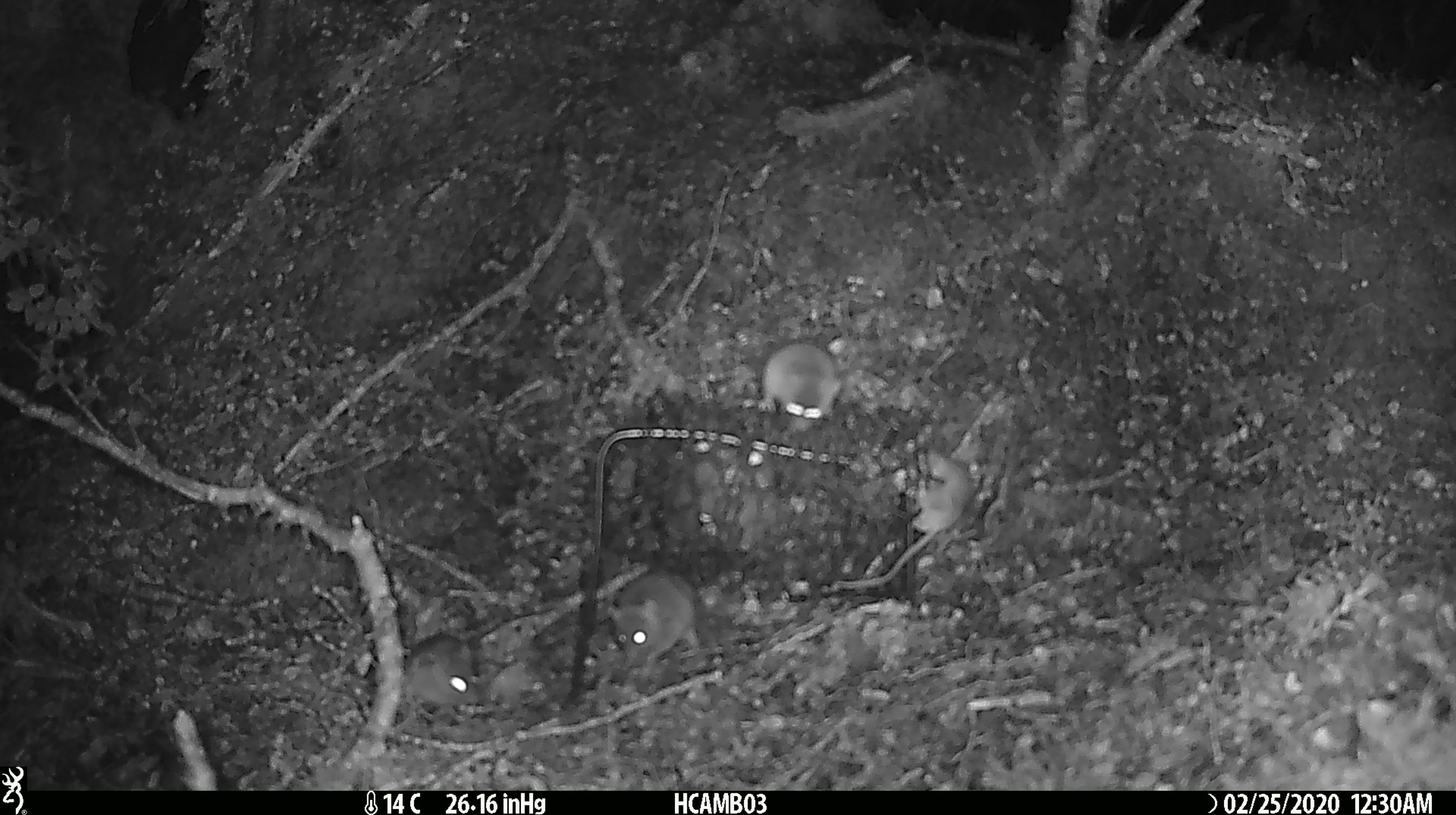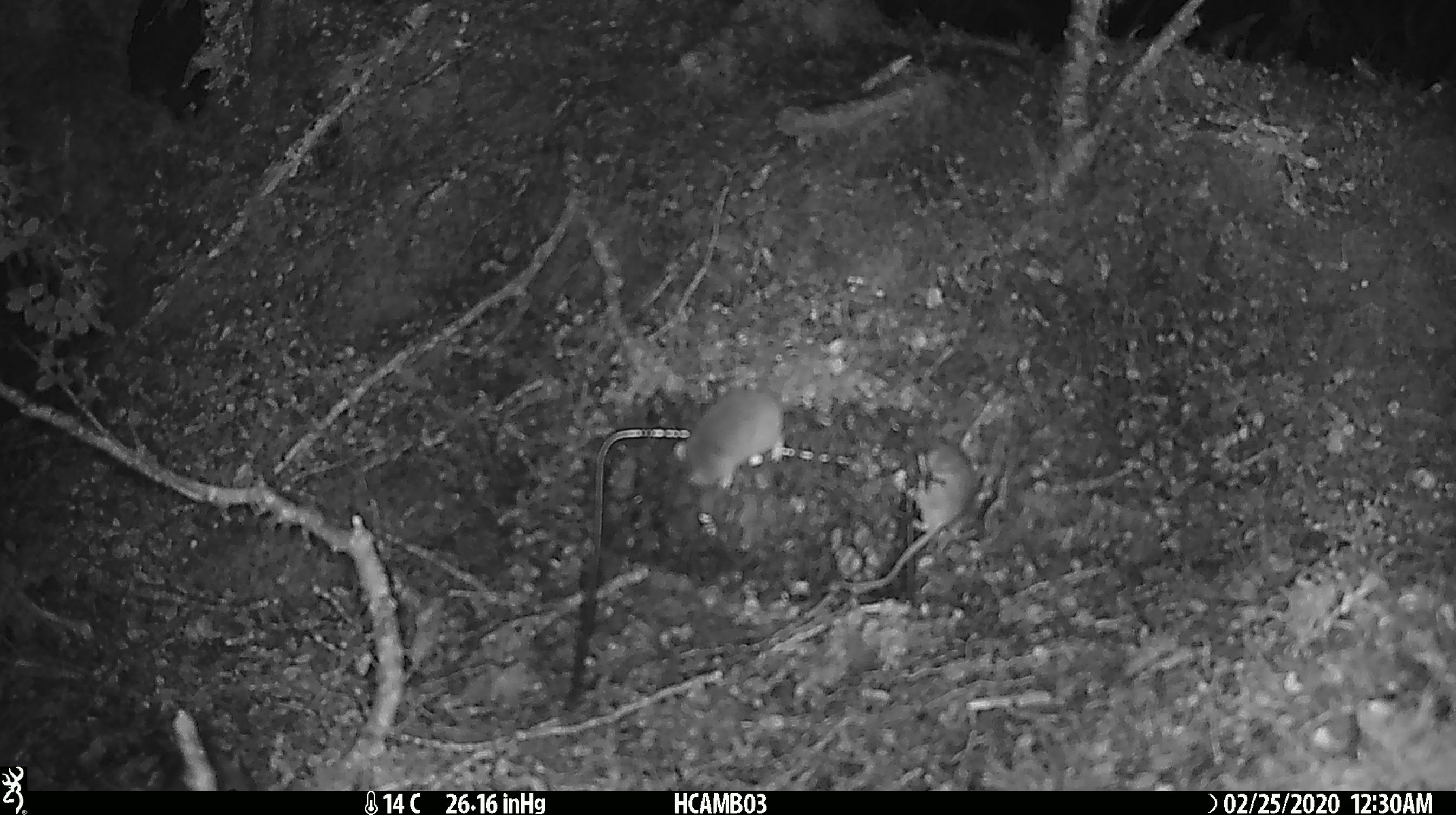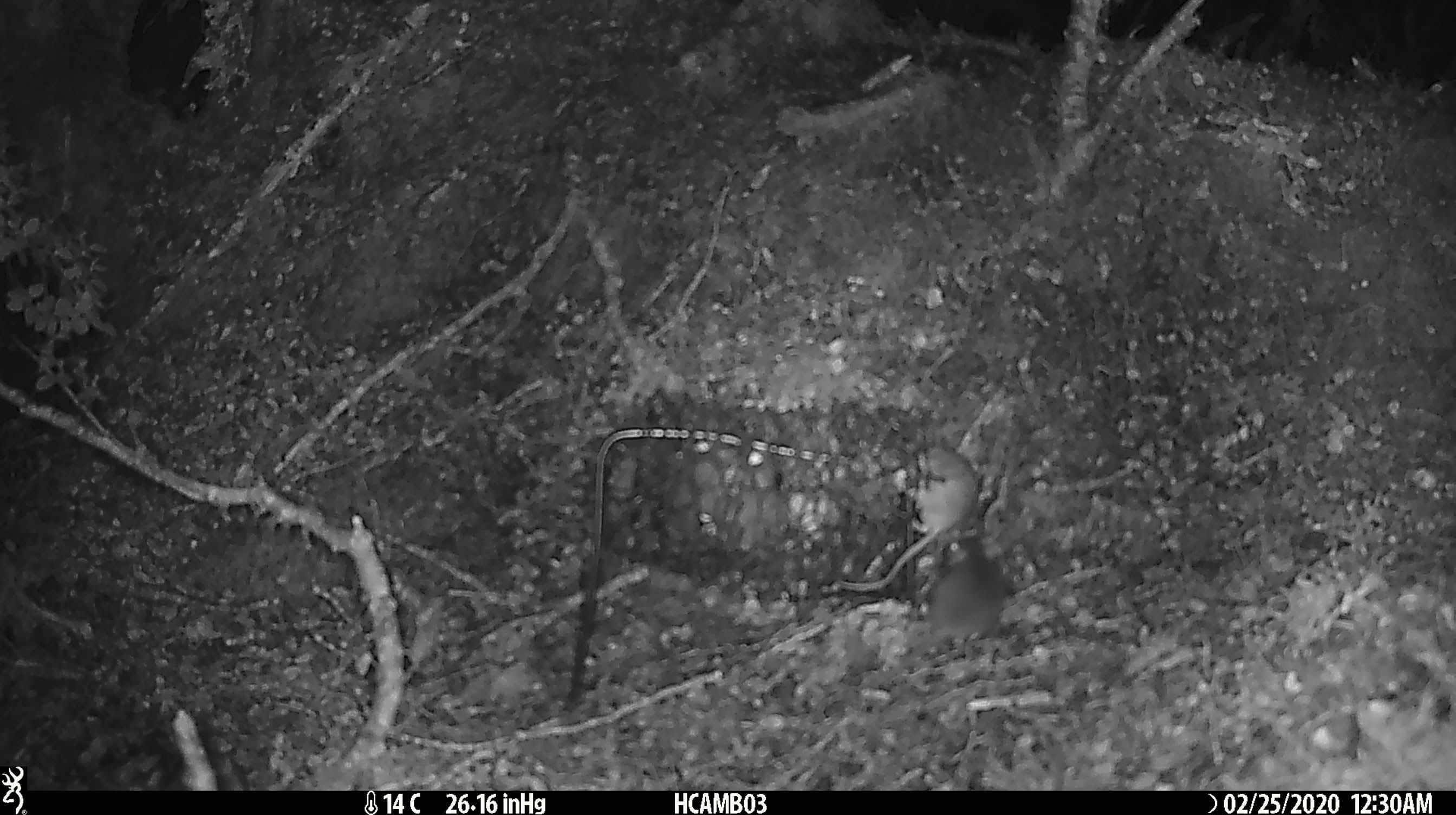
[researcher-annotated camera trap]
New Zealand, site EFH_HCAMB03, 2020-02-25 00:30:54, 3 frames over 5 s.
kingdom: Animalia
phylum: Chordata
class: Mammalia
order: Rodentia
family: Muridae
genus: Mus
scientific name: Mus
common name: mouse